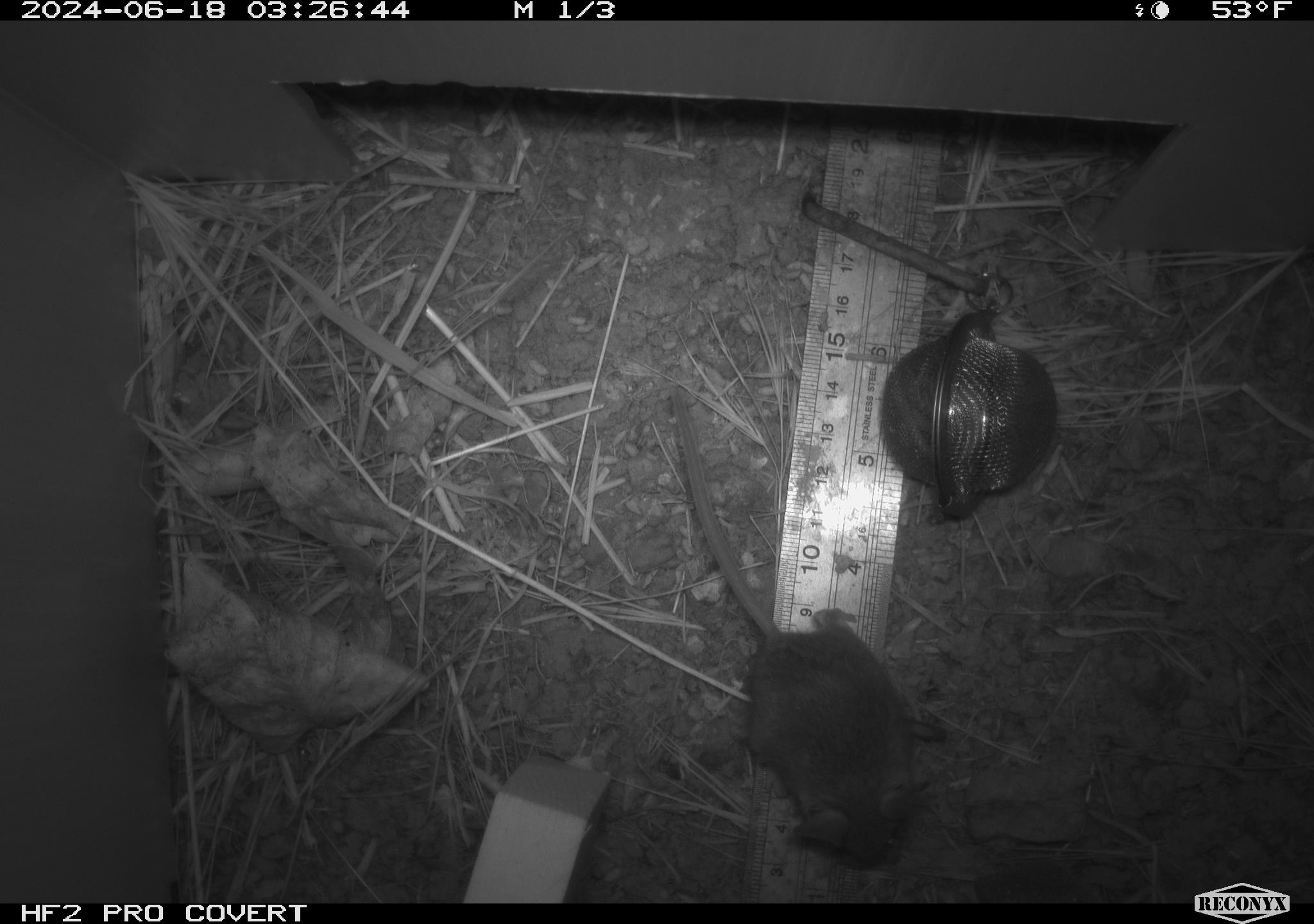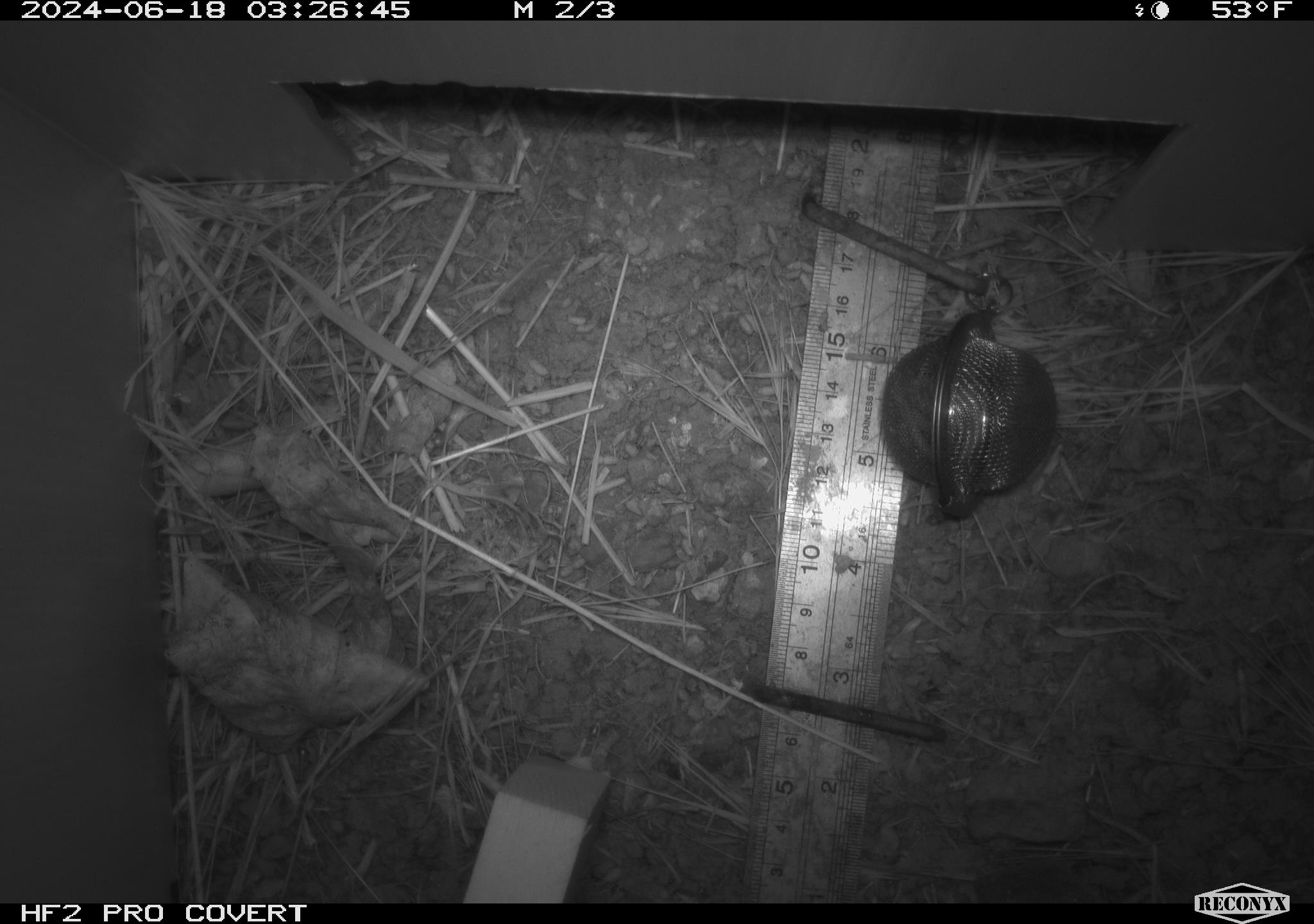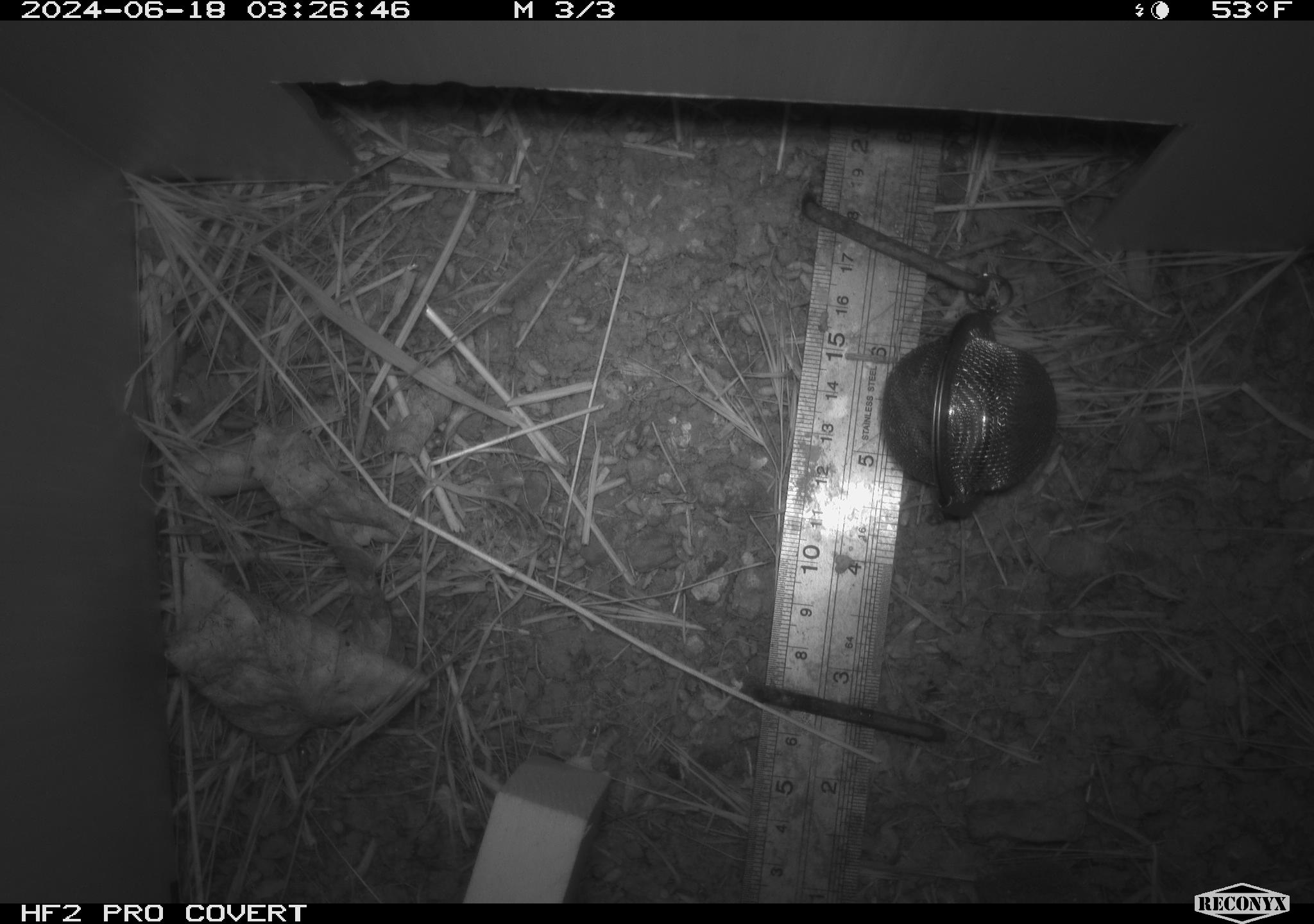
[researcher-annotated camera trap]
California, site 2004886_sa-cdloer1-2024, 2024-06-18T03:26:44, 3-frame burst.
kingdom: Animalia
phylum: Chordata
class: Mammalia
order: Rodentia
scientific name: Rodentia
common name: mouse species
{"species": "mouse species (Rodentia)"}